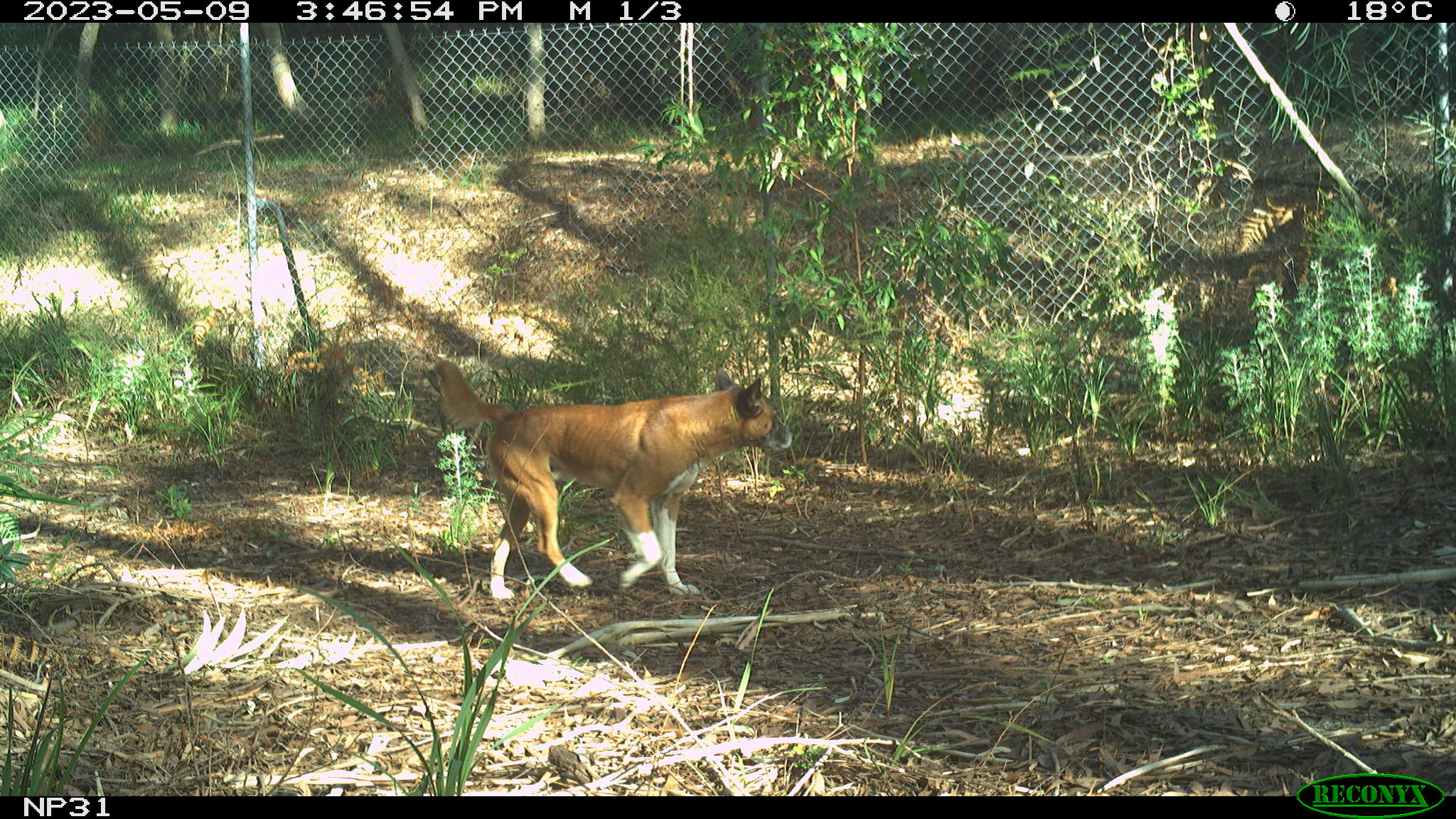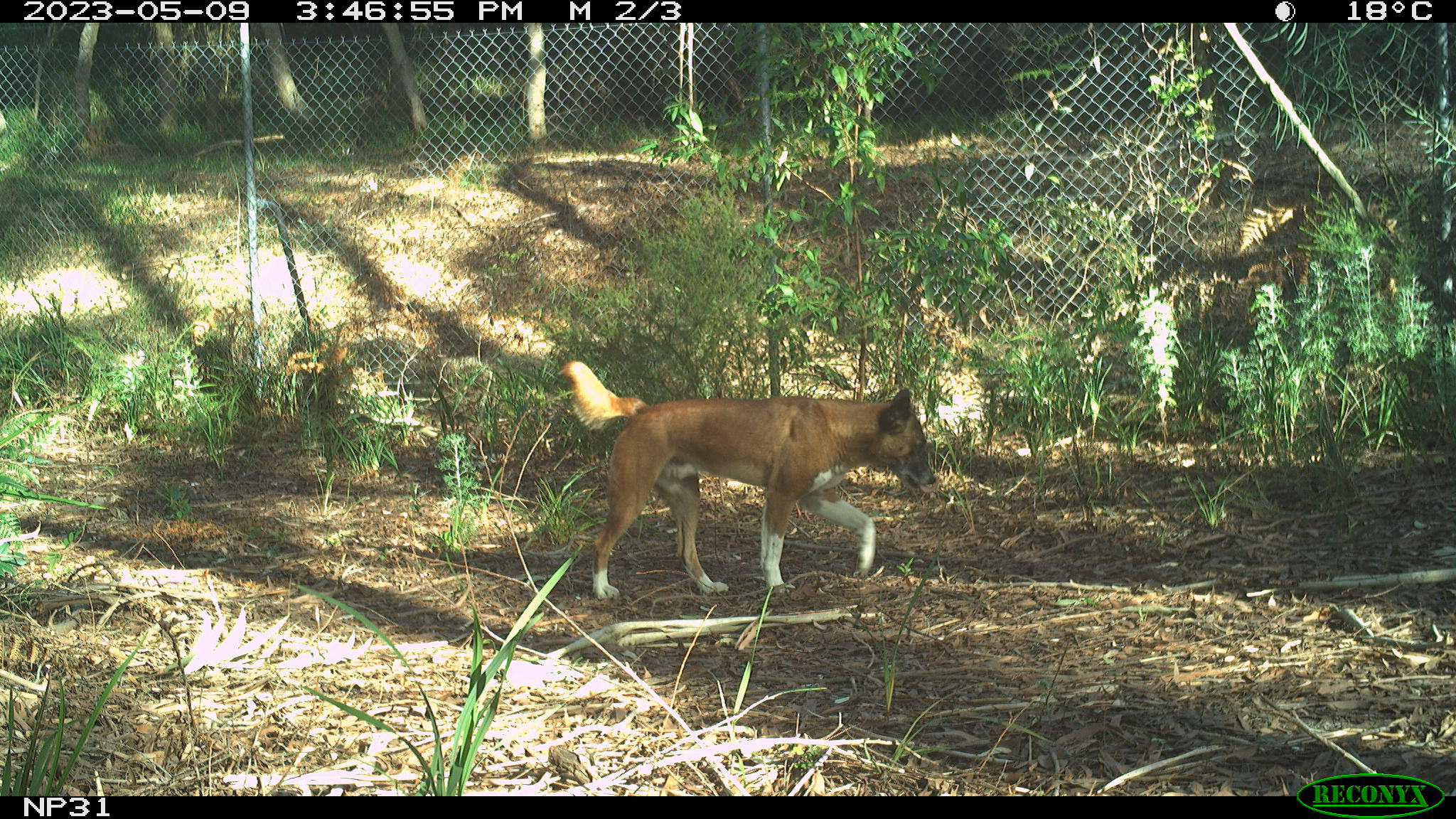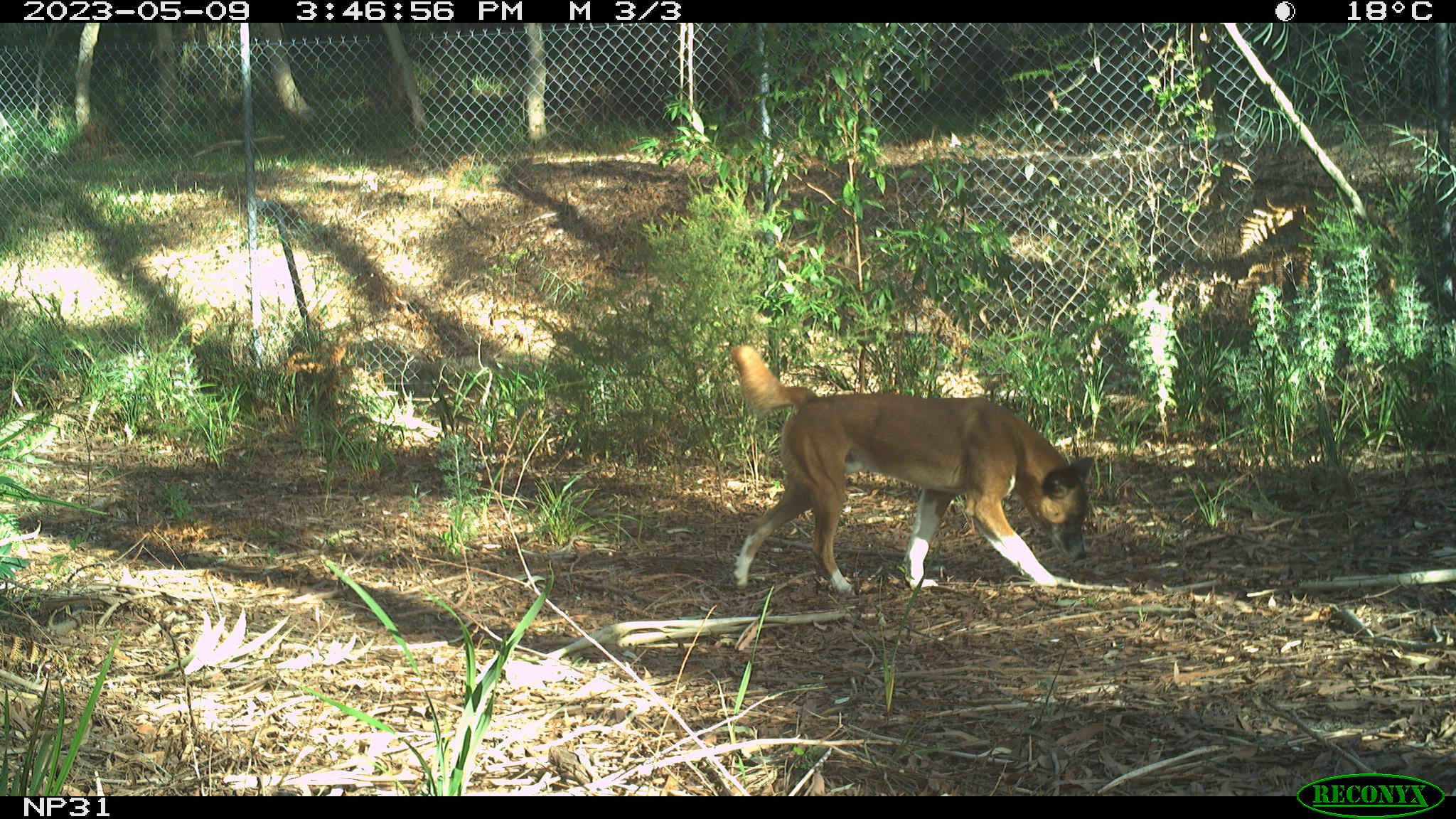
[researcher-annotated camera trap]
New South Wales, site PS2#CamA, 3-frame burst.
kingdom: Animalia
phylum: Chordata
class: Mammalia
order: Carnivora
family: Canidae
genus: Canis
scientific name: Canis familiaris dingo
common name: dingo